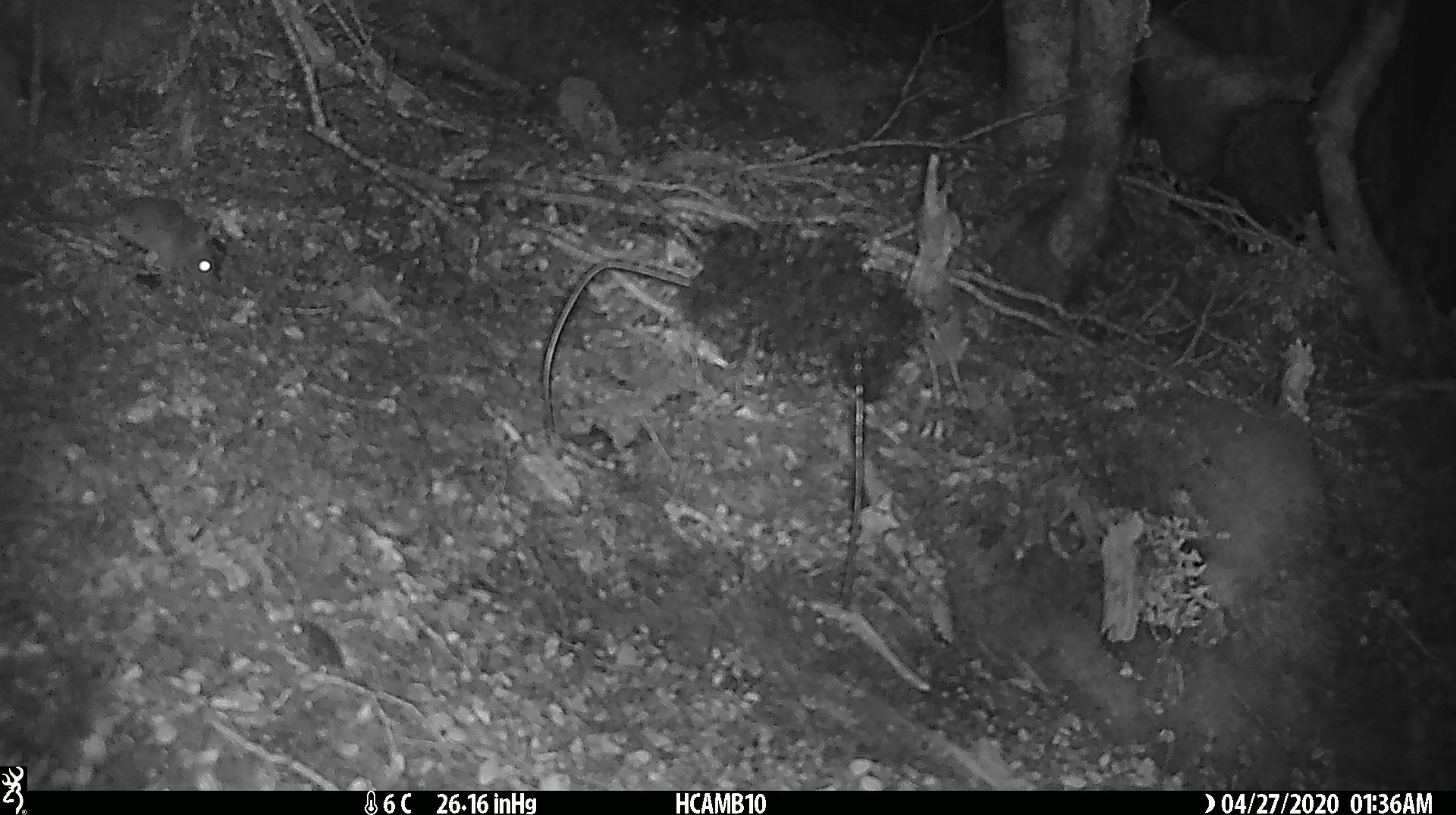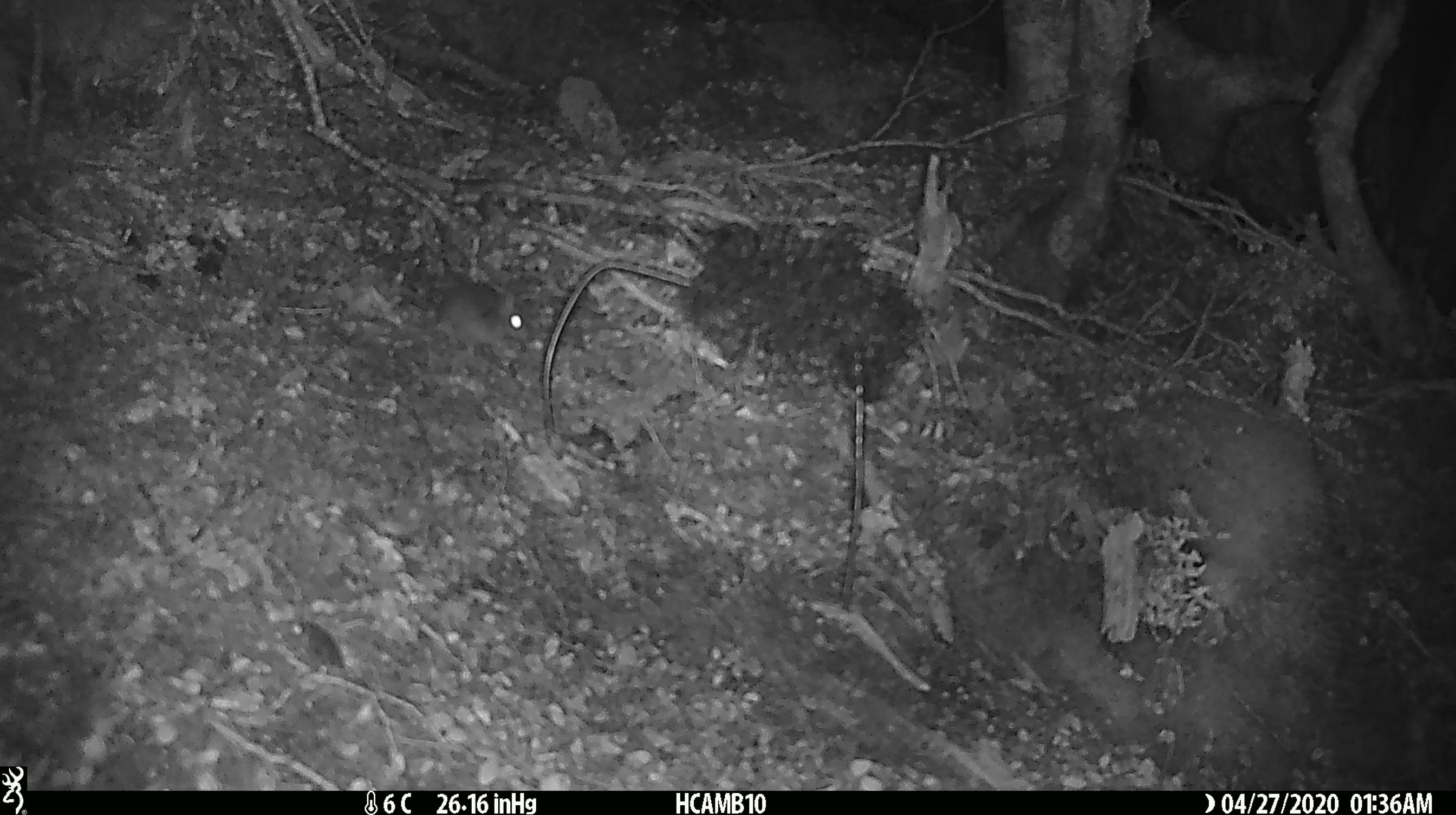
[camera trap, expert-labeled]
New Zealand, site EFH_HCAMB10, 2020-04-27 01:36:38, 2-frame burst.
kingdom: Animalia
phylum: Chordata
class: Mammalia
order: Rodentia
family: Muridae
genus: Mus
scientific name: Mus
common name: mouse